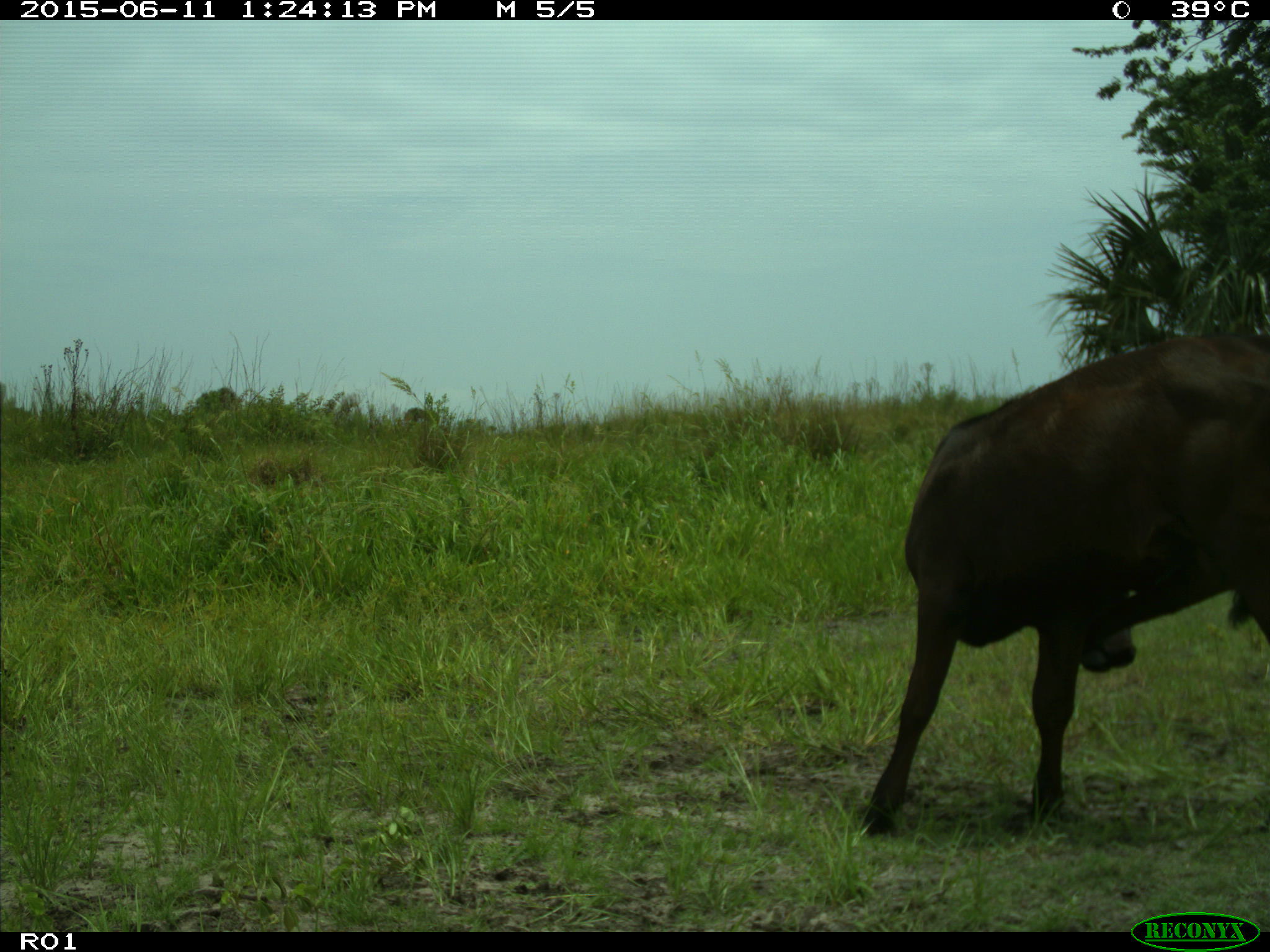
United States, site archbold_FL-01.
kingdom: Animalia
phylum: Chordata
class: Mammalia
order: Artiodactyla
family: Bovidae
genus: Bos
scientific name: Bos taurus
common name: domestic cow